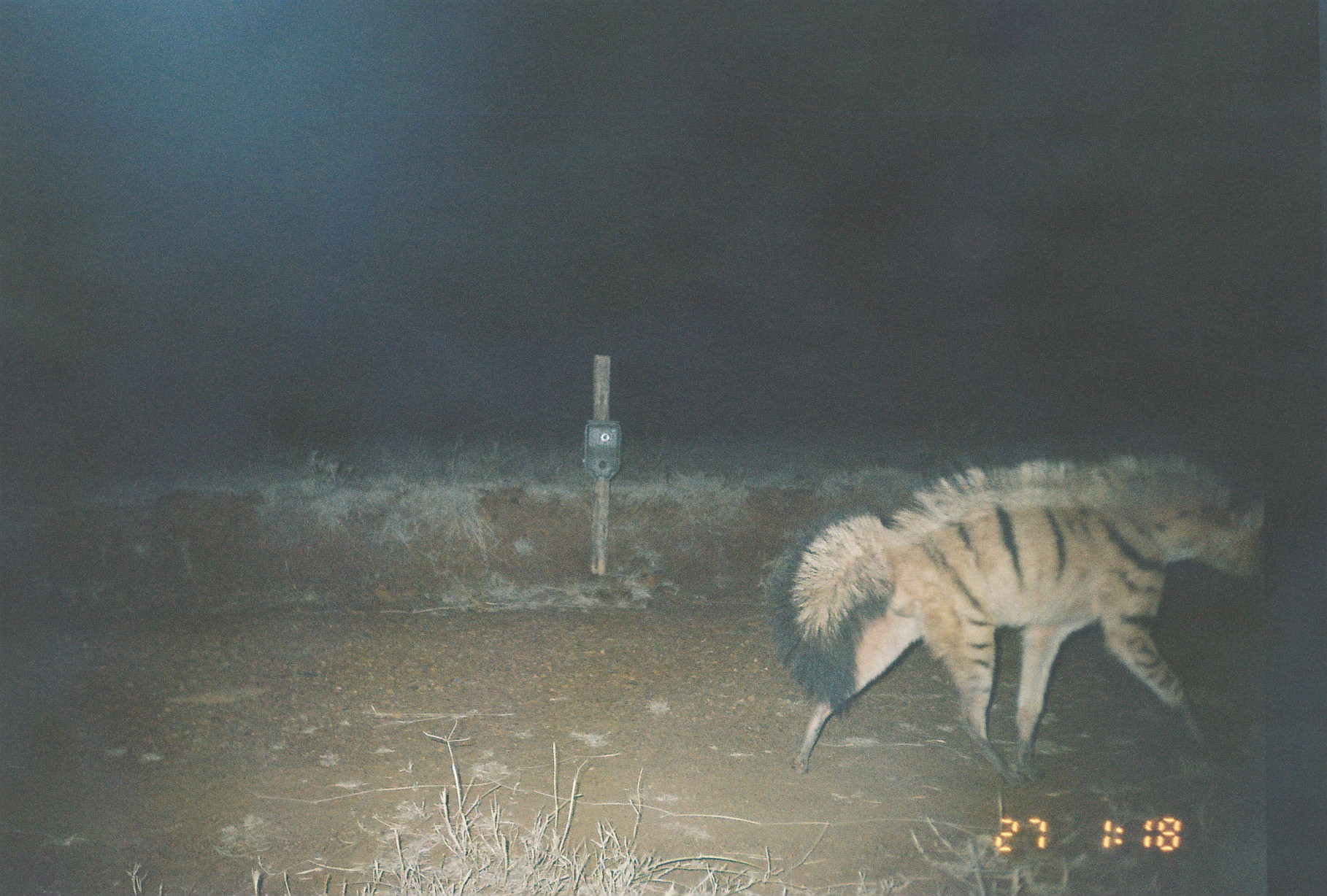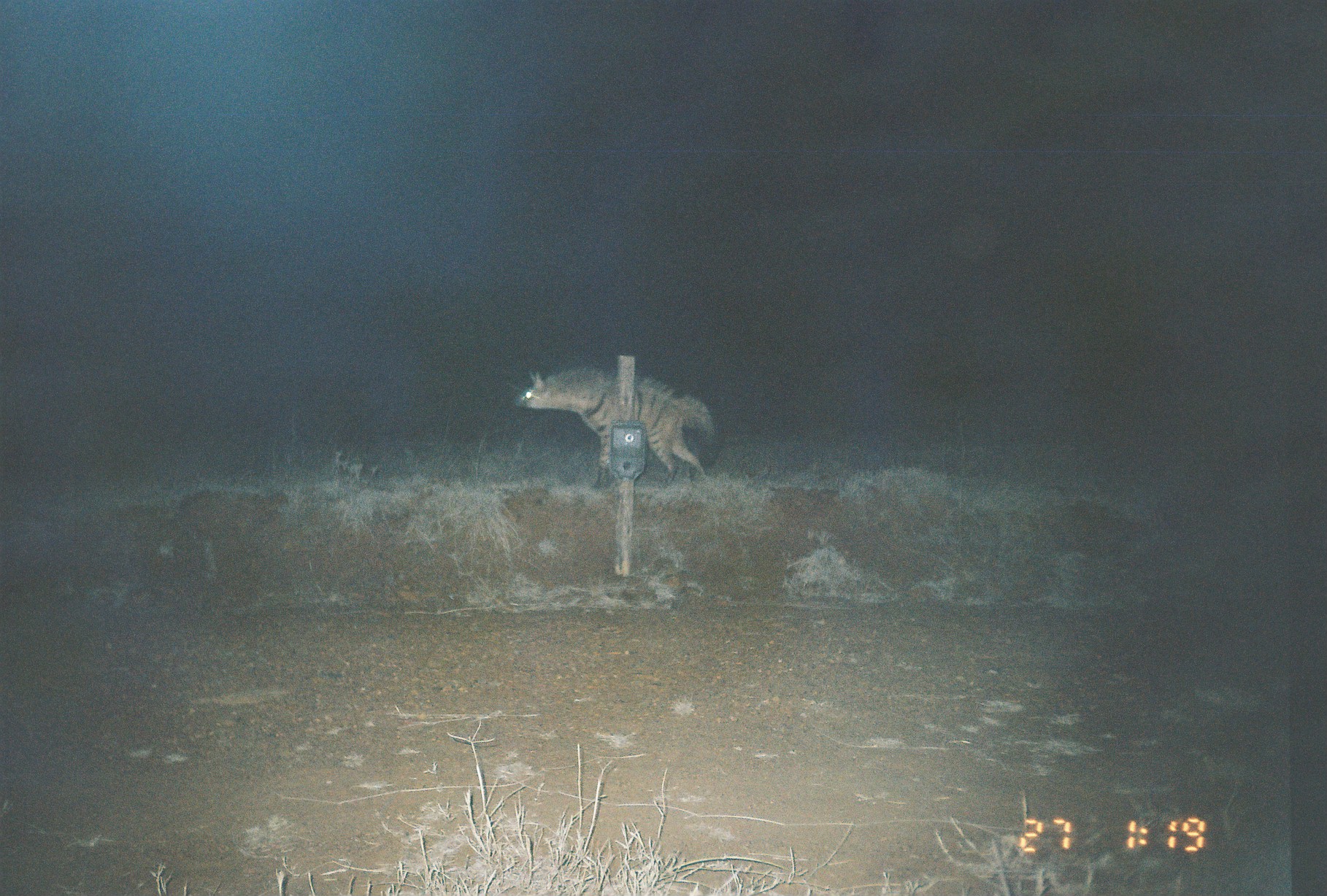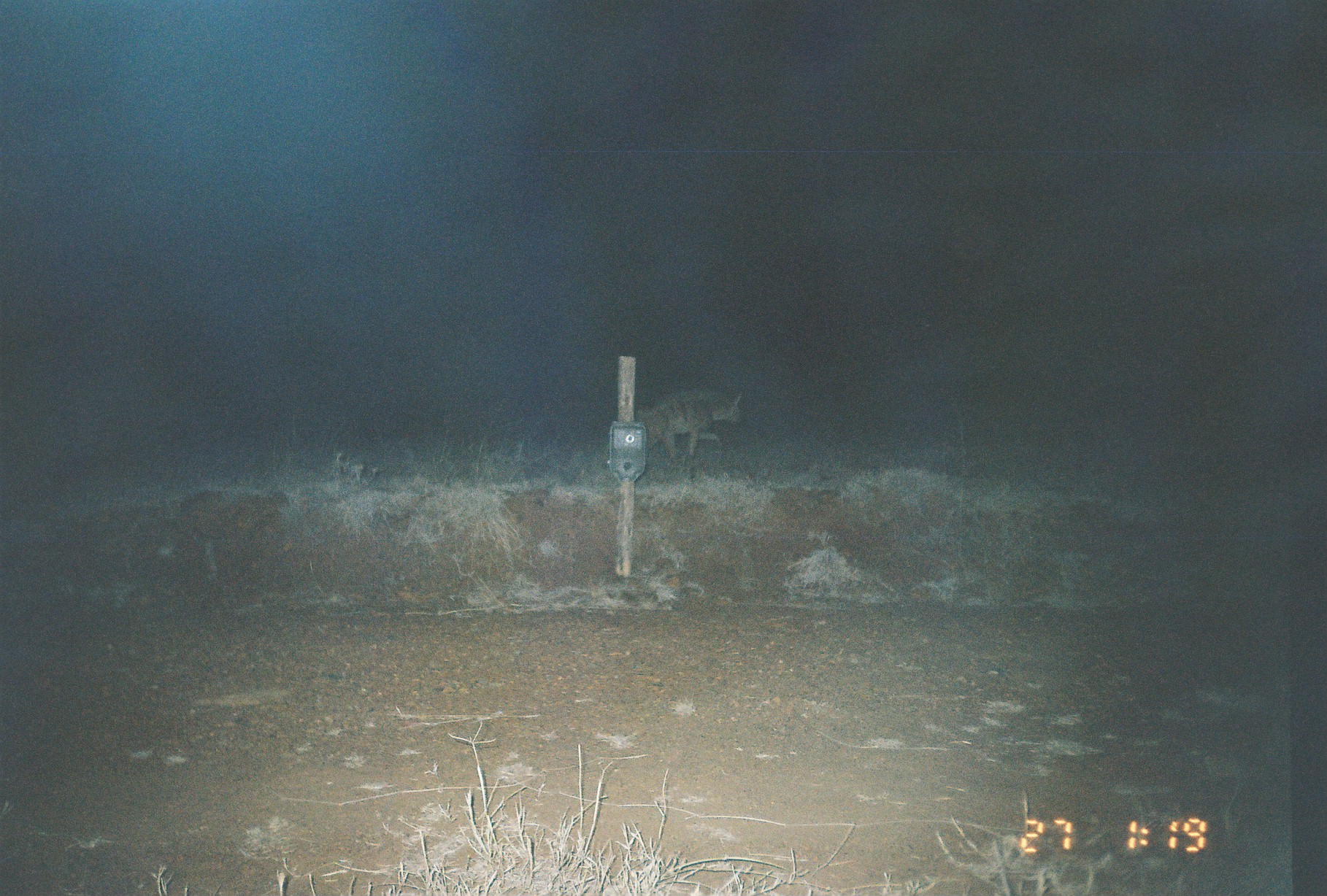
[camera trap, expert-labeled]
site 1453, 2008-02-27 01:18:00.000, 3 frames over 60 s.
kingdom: Animalia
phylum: Chordata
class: Mammalia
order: Carnivora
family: Hyaenidae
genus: Proteles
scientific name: Proteles cristatus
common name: aardwolf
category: proteles cristata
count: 1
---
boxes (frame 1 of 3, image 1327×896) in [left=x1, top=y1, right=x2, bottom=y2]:
proteles cristata: [left=766, top=449, right=1274, bottom=790]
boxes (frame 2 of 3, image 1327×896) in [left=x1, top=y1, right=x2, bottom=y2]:
proteles cristata: [left=513, top=365, right=721, bottom=491]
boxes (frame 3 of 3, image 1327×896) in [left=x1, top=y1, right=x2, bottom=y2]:
proteles cristata: [left=636, top=387, right=743, bottom=462]